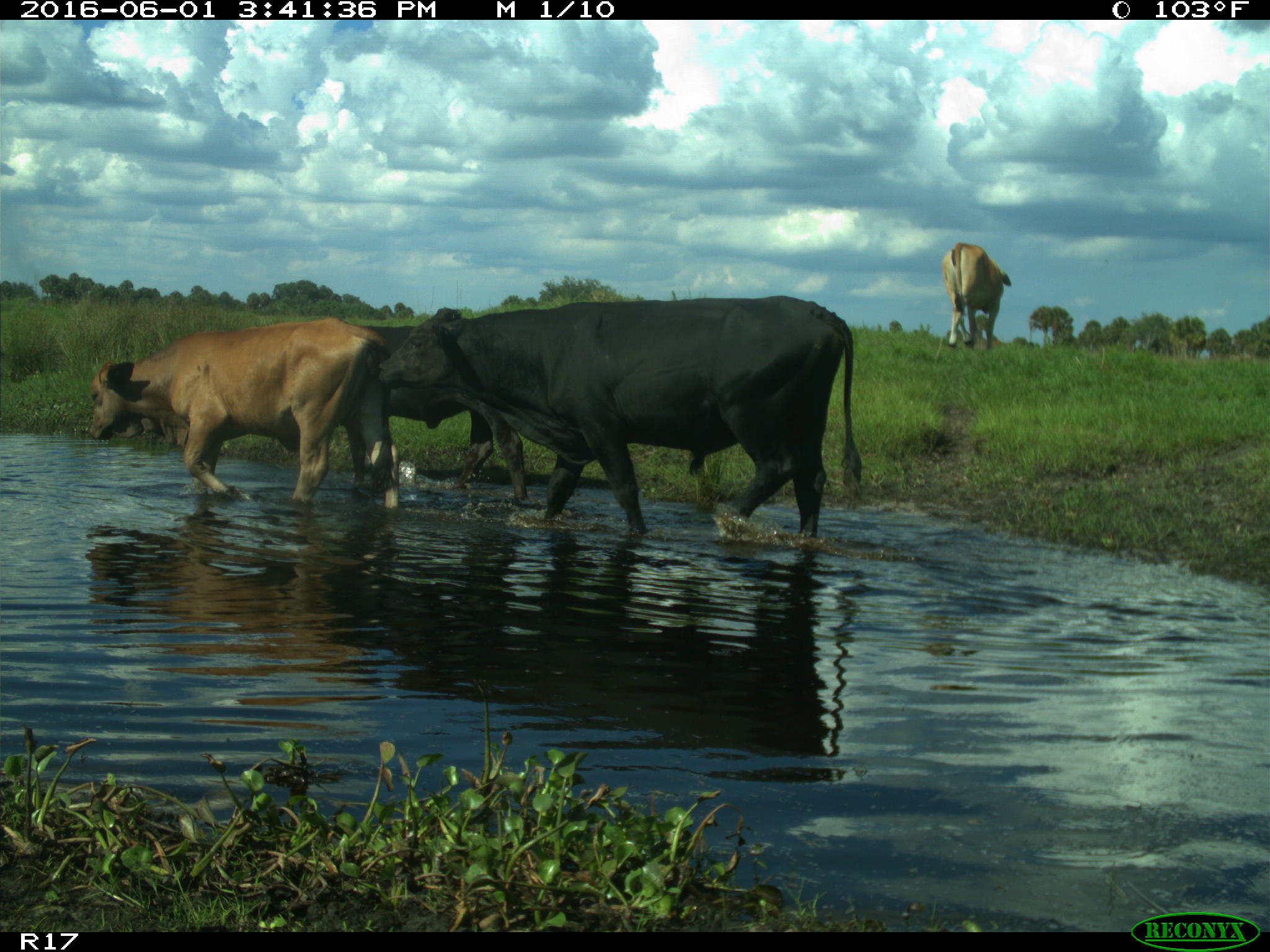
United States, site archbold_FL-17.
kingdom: Animalia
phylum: Chordata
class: Mammalia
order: Artiodactyla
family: Bovidae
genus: Bos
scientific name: Bos taurus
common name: domestic cow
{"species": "Bos taurus (domestic cow)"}